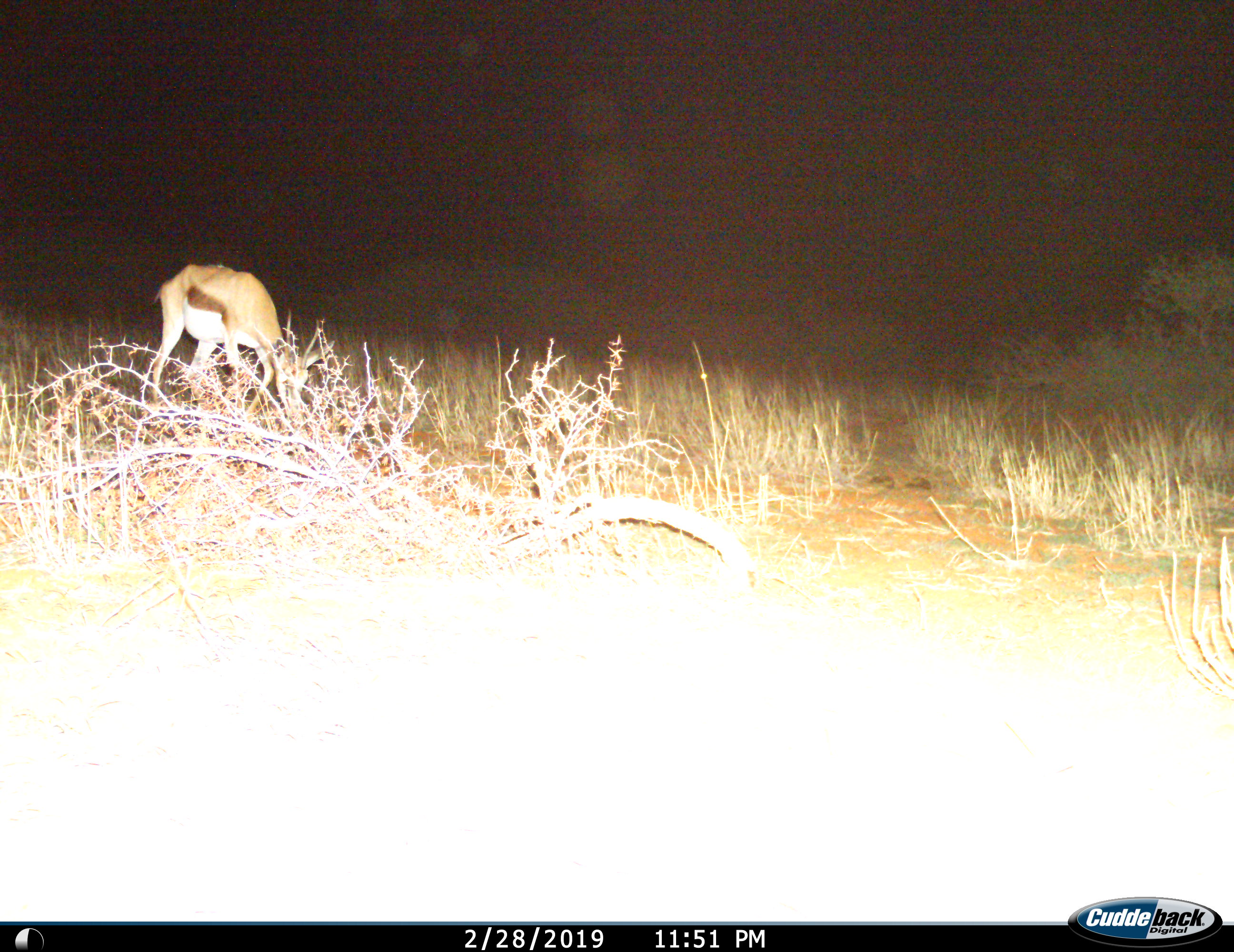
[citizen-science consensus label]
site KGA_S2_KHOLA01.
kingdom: Animalia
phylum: Chordata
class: Mammalia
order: Artiodactyla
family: Bovidae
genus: Antidorcas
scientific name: Antidorcas marsupialis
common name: springbok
Springbok (Antidorcas marsupialis), count 1. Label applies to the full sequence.